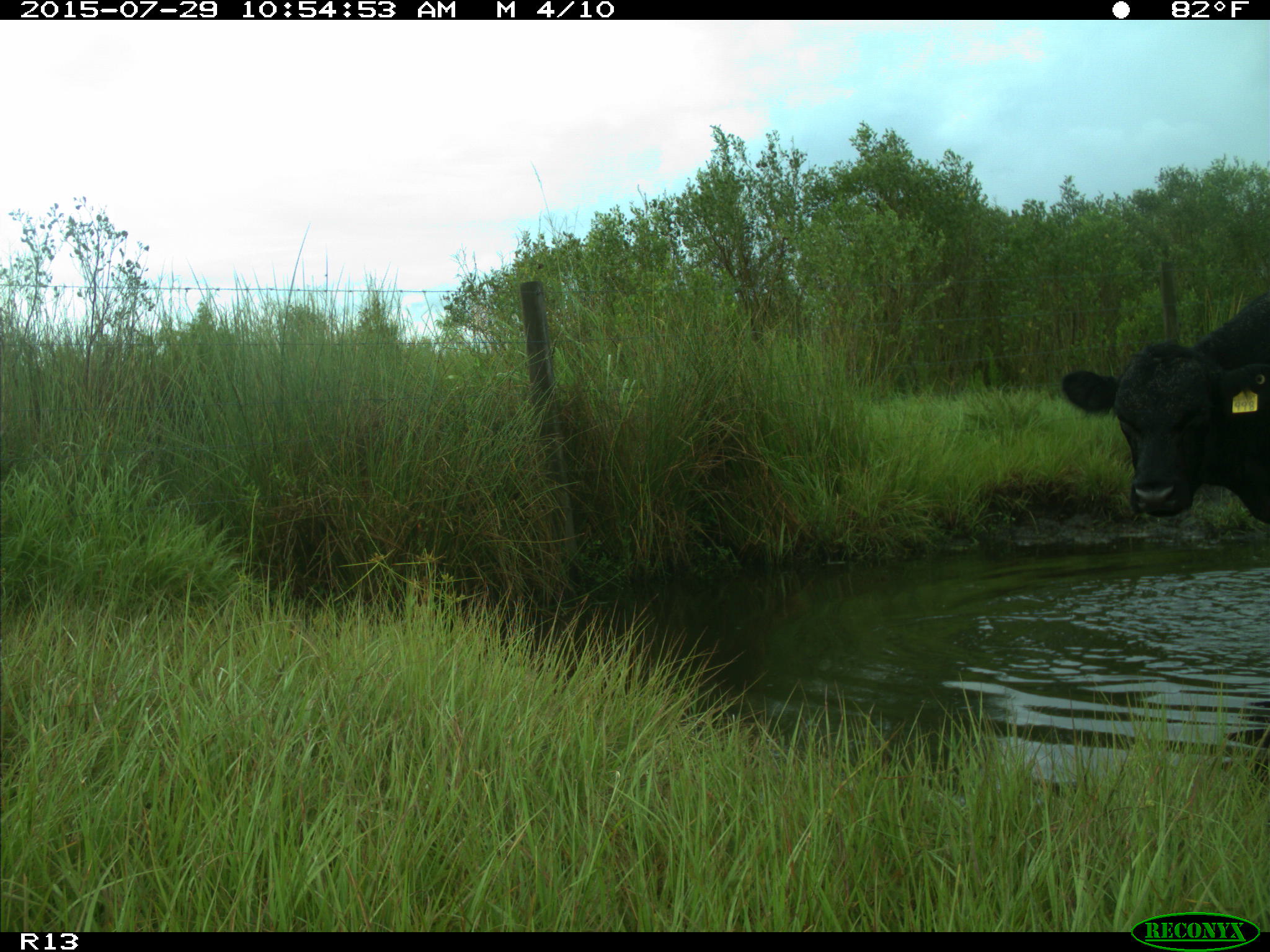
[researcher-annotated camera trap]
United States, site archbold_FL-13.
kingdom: Animalia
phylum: Chordata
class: Mammalia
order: Artiodactyla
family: Bovidae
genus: Bos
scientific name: Bos taurus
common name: domestic cow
Bos taurus (domestic cow).